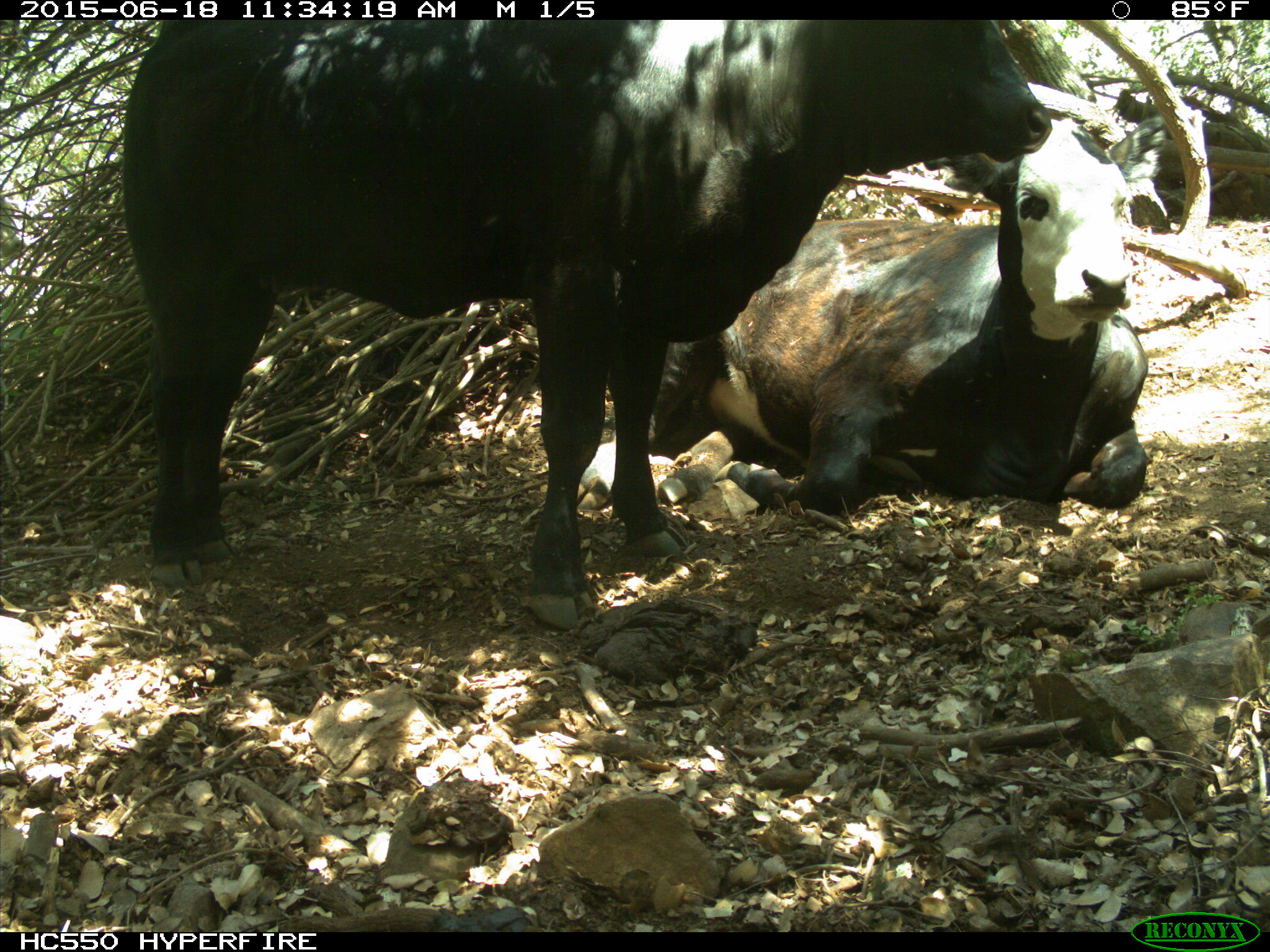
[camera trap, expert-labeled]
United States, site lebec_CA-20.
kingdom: Animalia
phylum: Chordata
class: Mammalia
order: Artiodactyla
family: Bovidae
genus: Bos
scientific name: Bos taurus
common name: domestic cow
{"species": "Bos taurus (domestic cow)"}